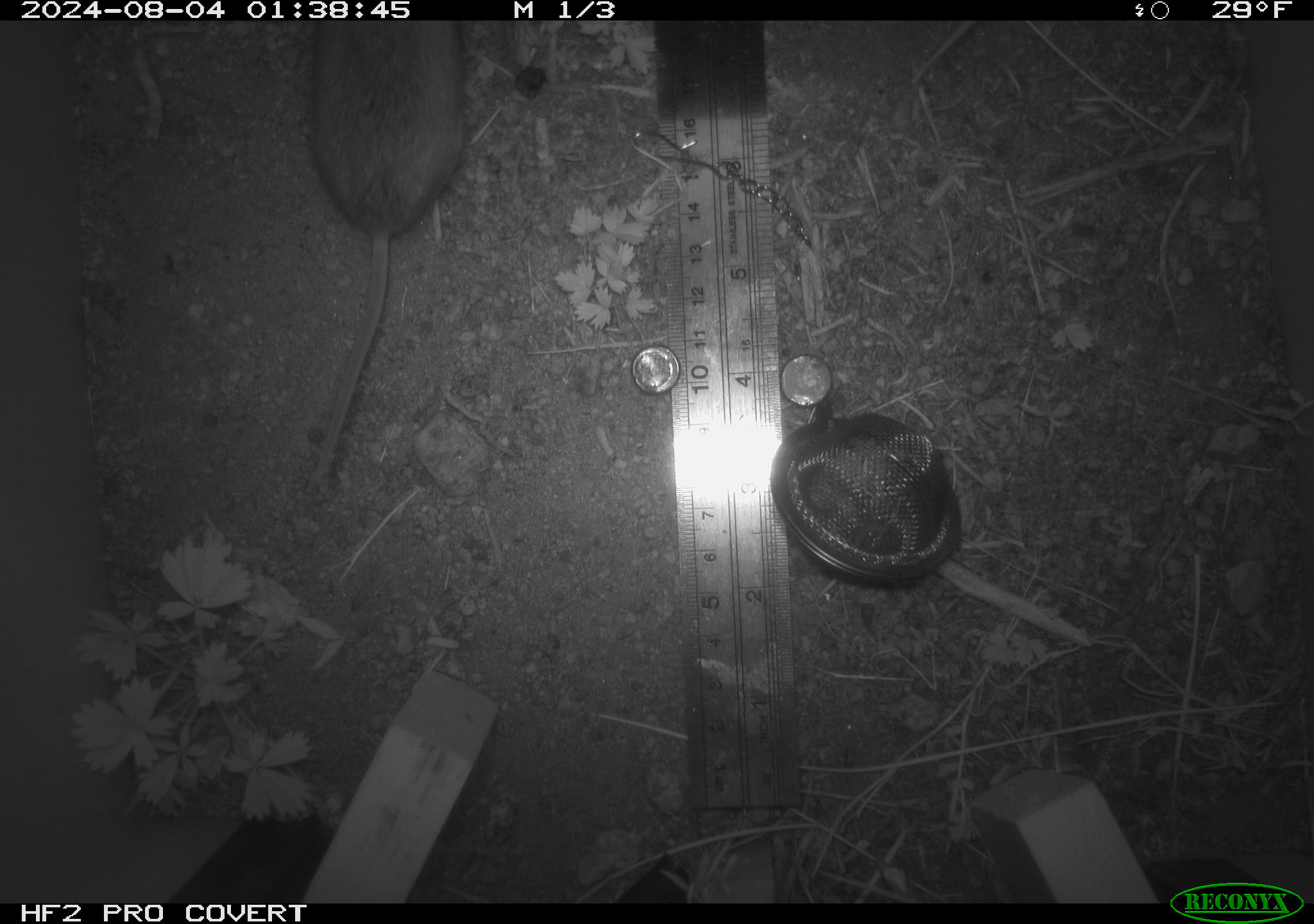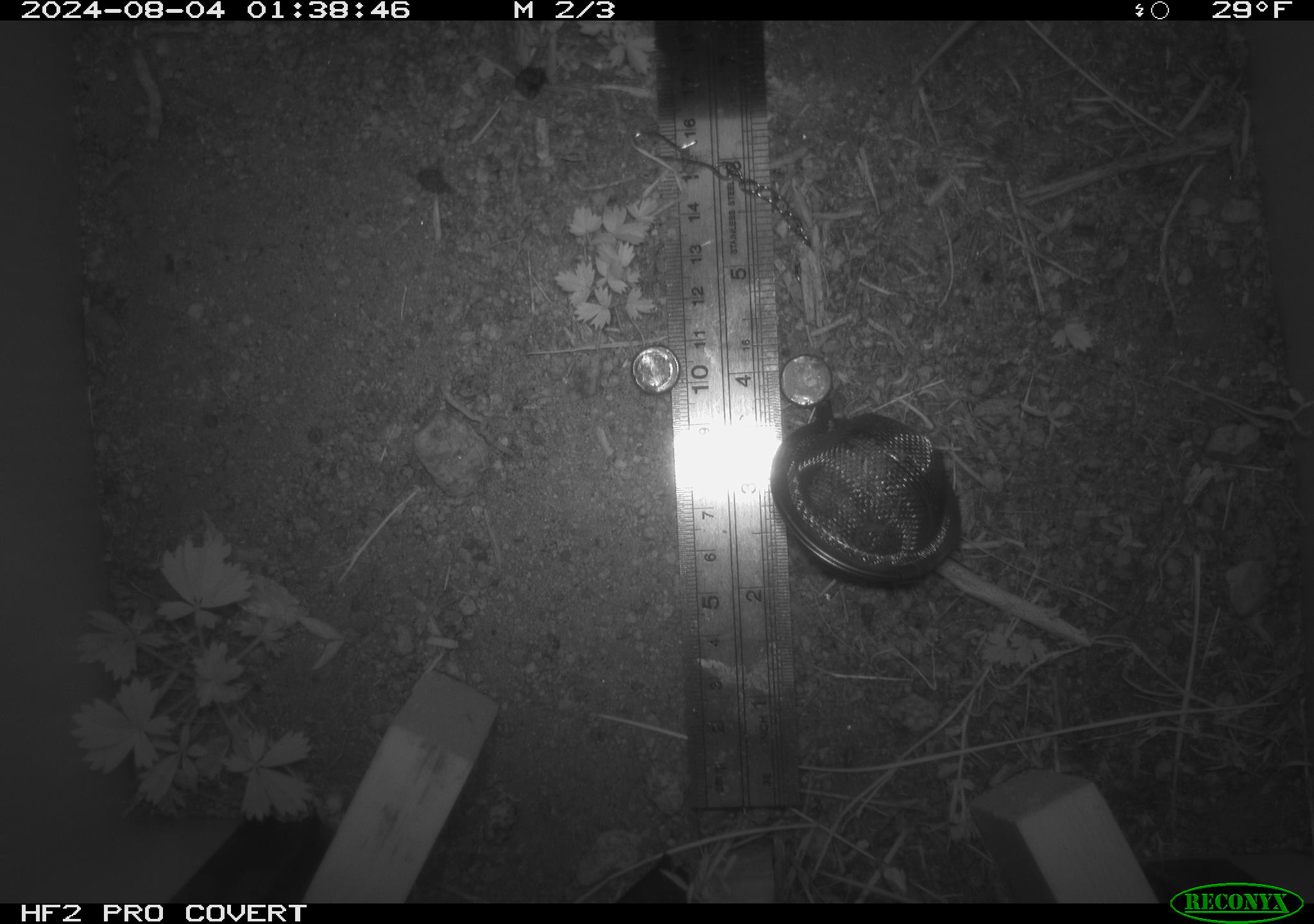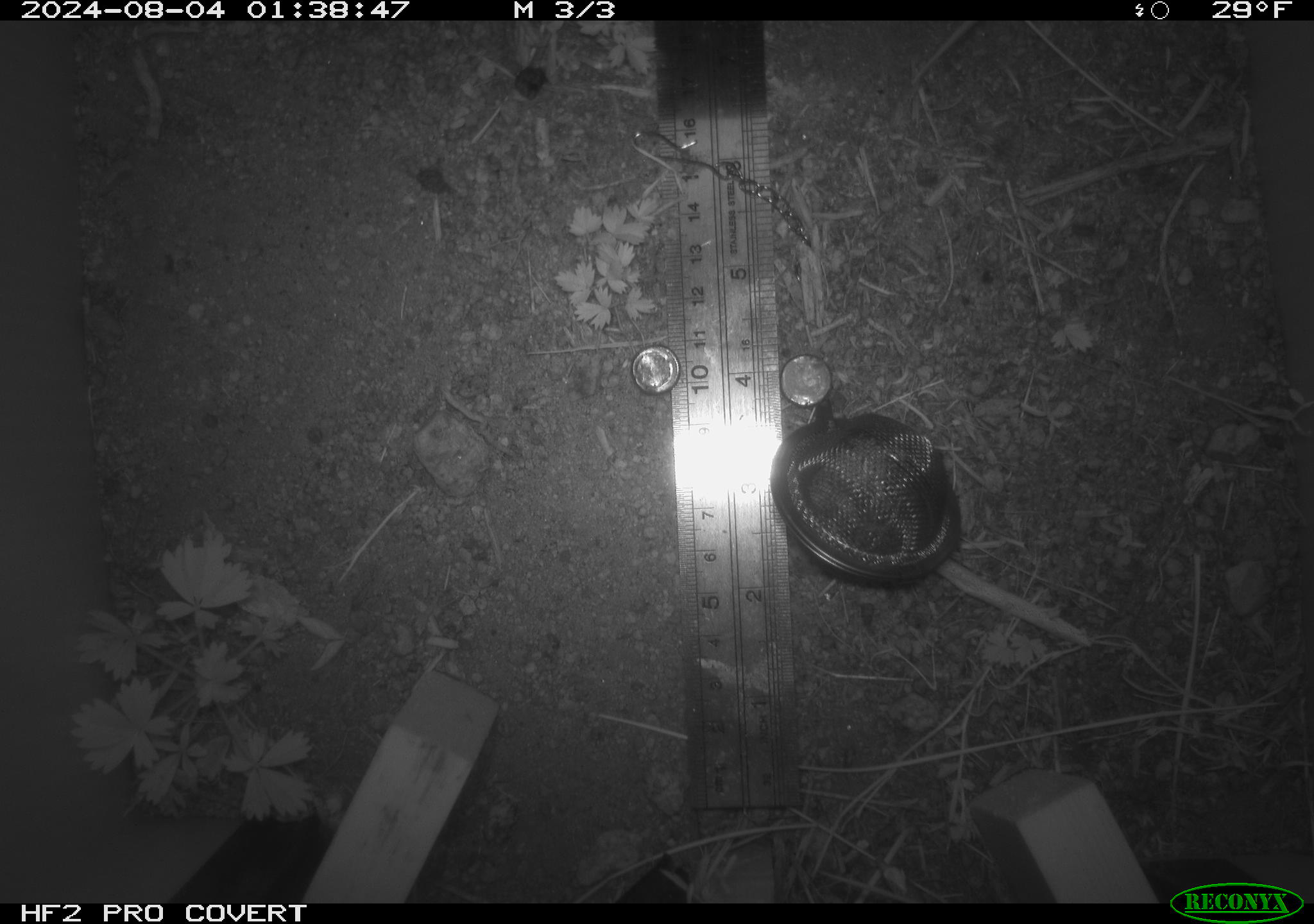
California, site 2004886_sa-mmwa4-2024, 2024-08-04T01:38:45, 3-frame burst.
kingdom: Animalia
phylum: Chordata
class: Mammalia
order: Rodentia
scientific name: Rodentia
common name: mouse species